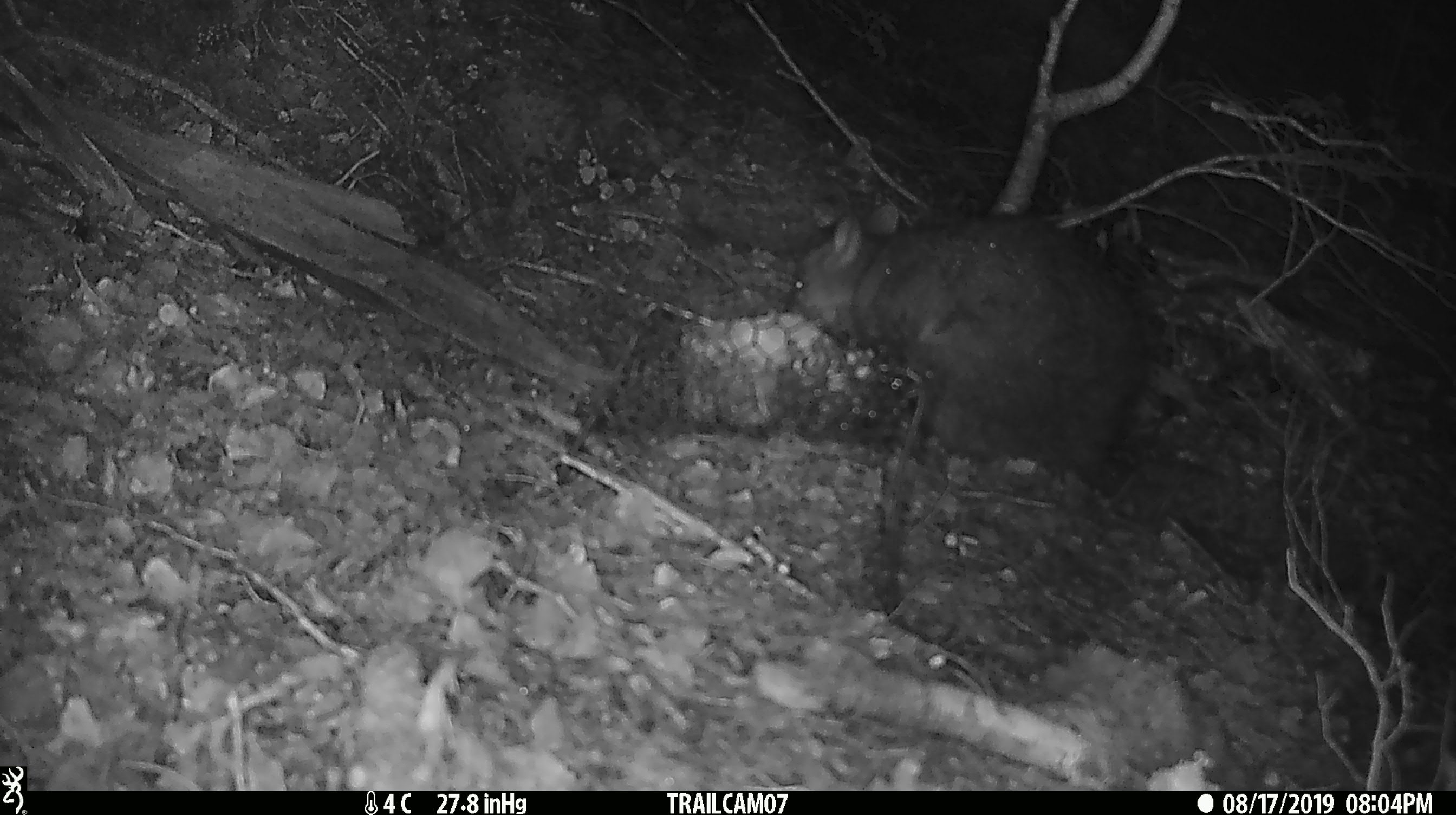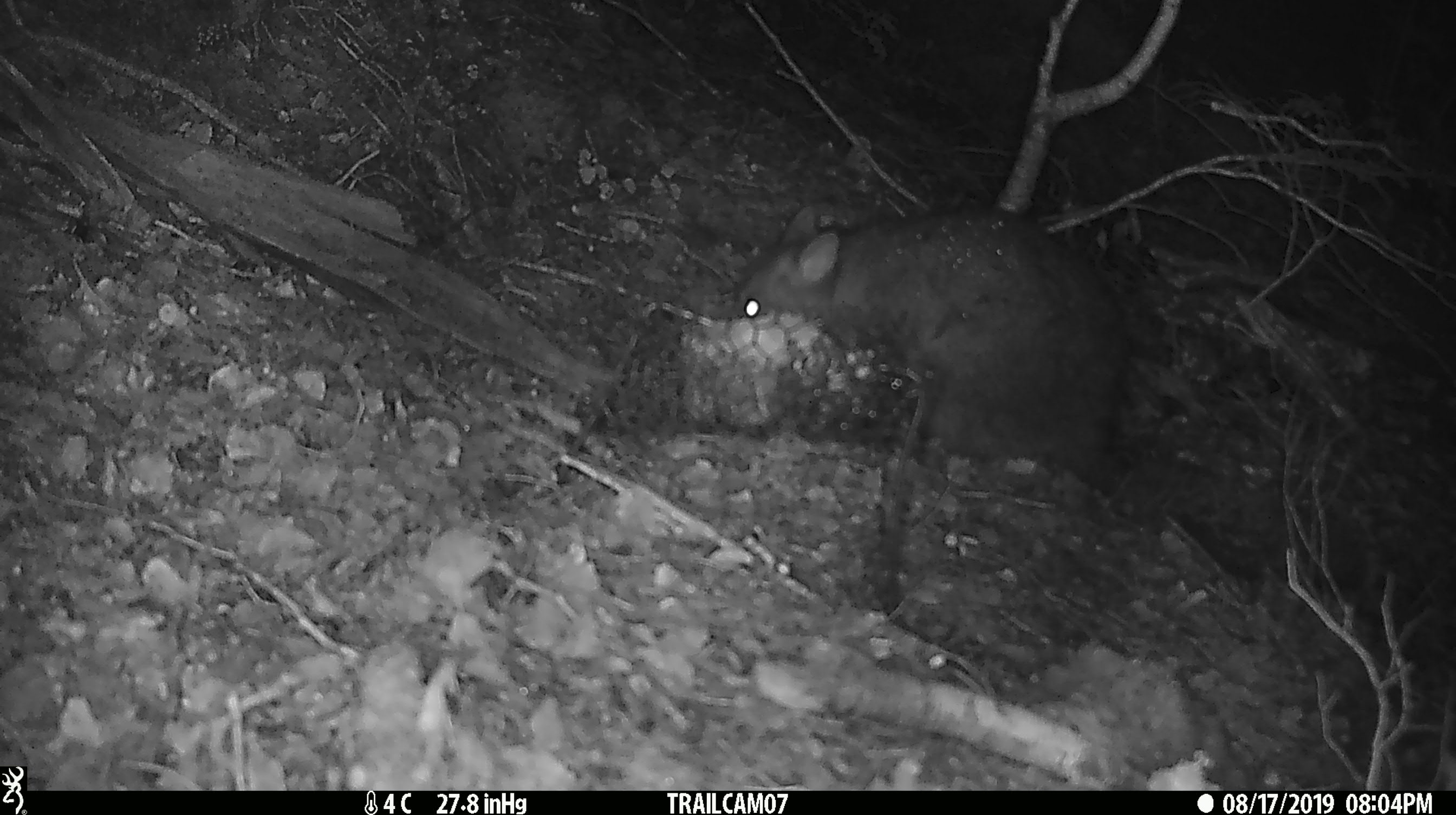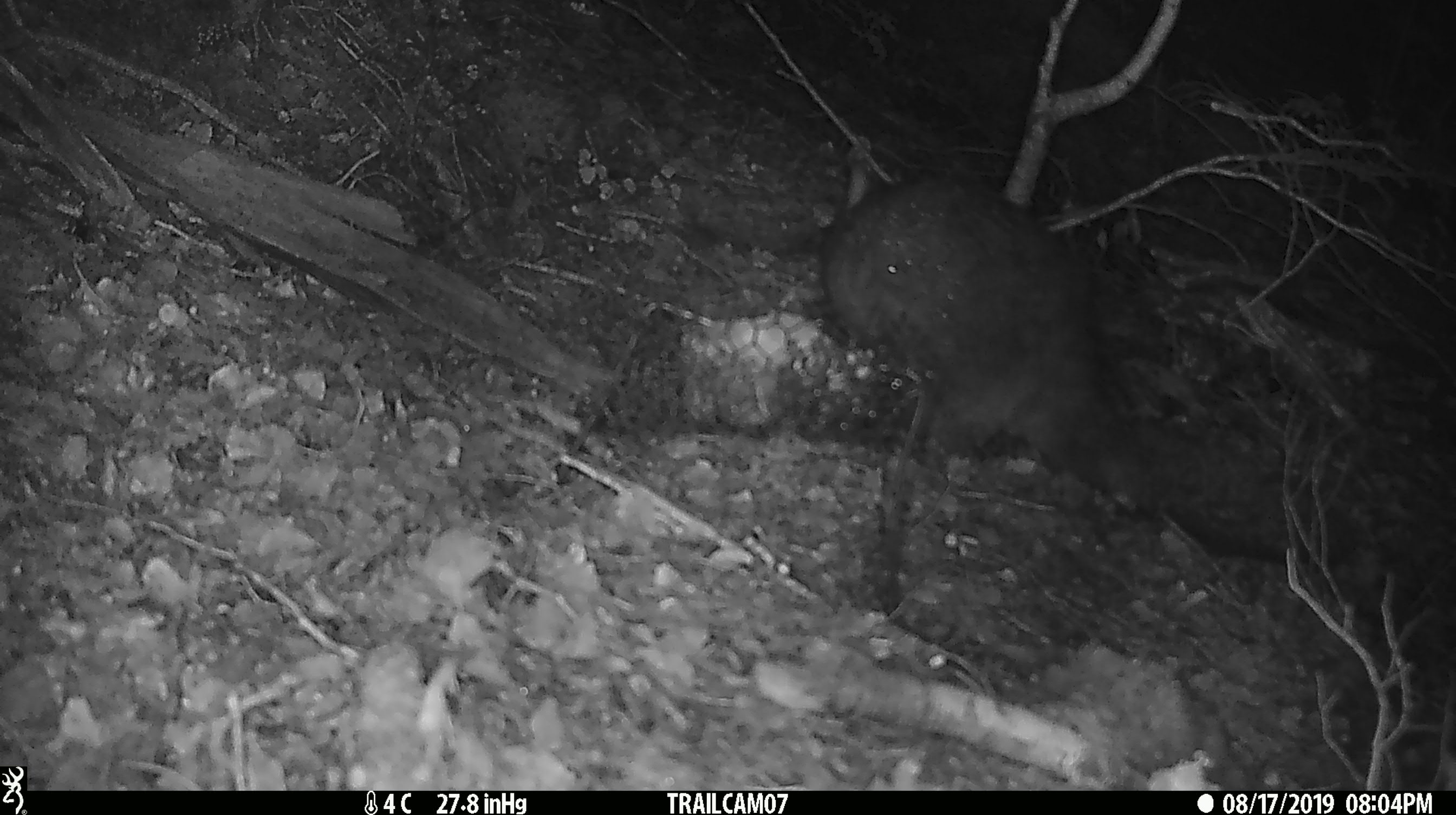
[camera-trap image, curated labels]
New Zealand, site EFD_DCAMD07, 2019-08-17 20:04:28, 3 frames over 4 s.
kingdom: Animalia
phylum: Chordata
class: Mammalia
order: Diprotodontia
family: Phalangeridae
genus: Trichosurus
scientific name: Trichosurus vulpecula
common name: common brushtail possum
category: possum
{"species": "possum (common brushtail possum) (Trichosurus vulpecula)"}